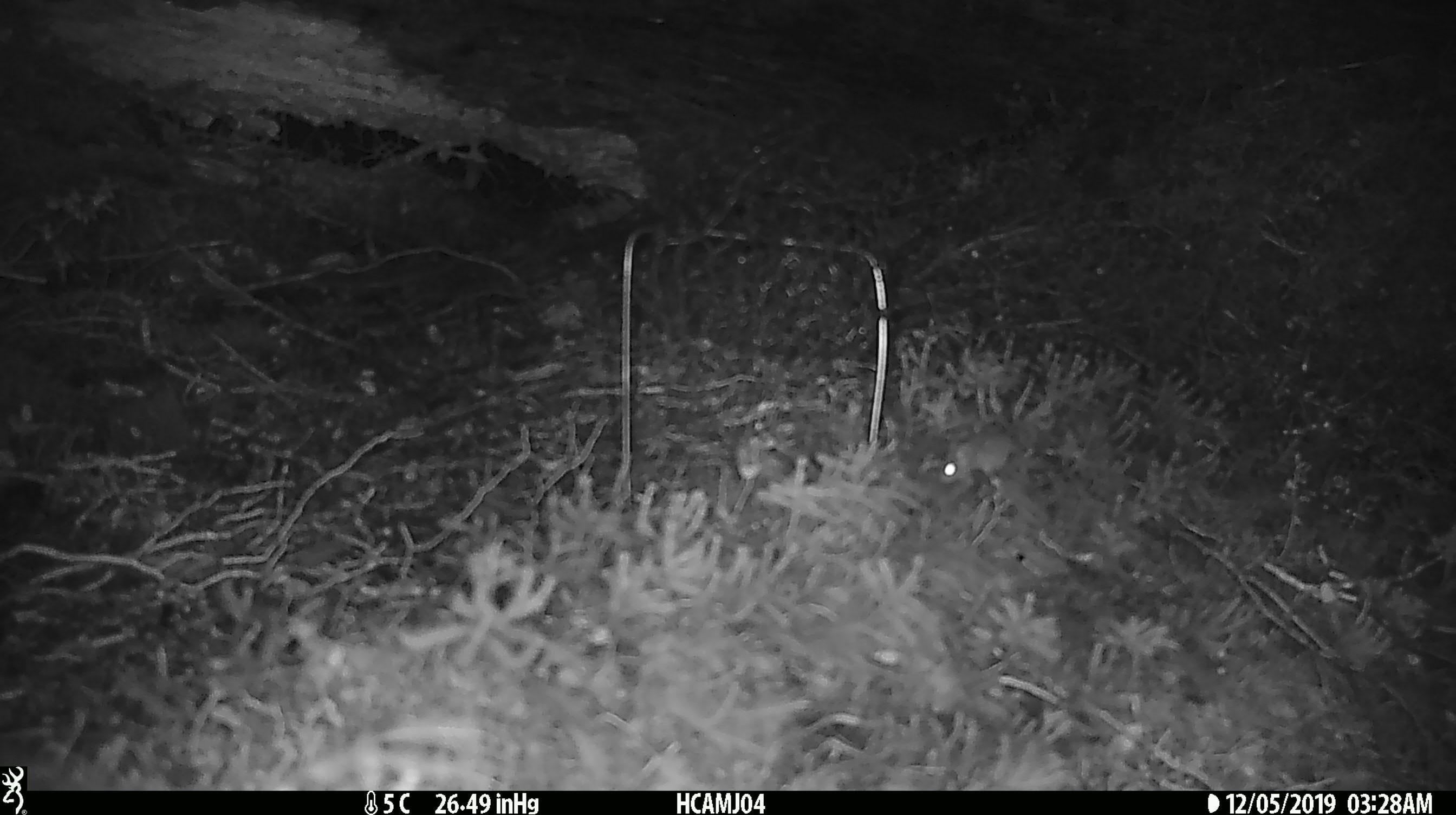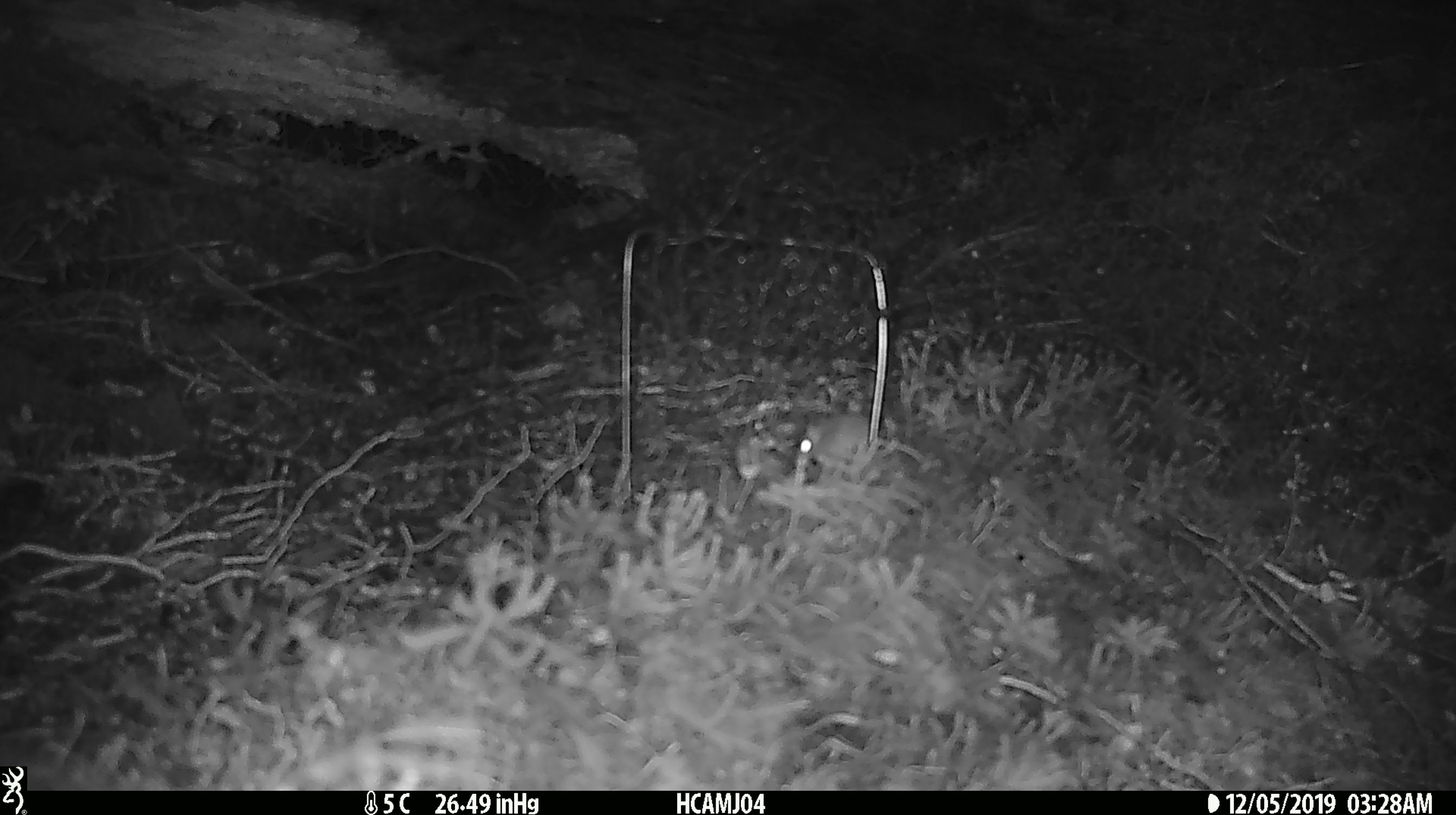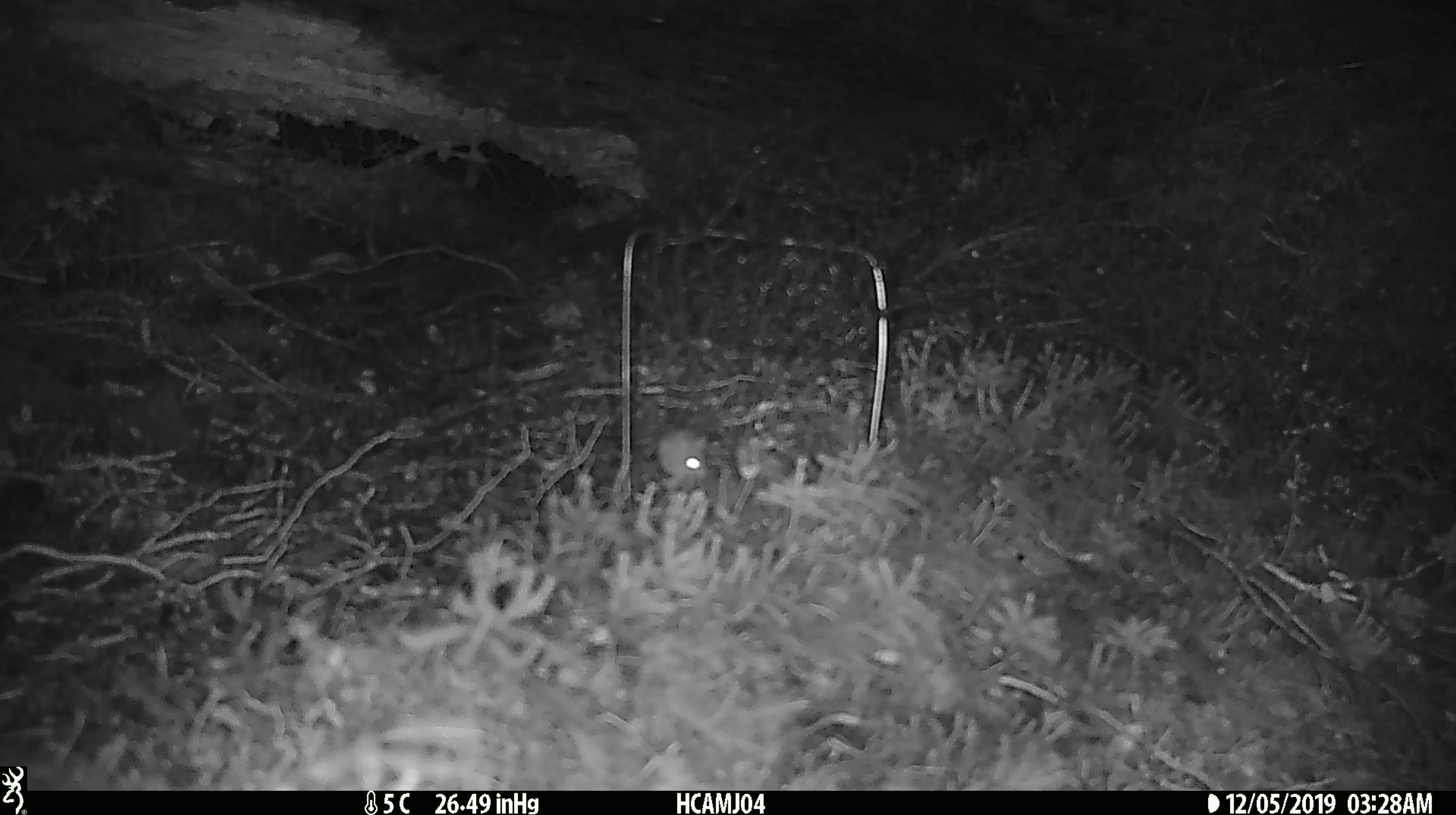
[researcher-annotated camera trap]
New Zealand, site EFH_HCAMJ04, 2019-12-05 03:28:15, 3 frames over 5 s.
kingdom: Animalia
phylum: Chordata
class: Mammalia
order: Rodentia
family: Muridae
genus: Mus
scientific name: Mus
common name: mouse